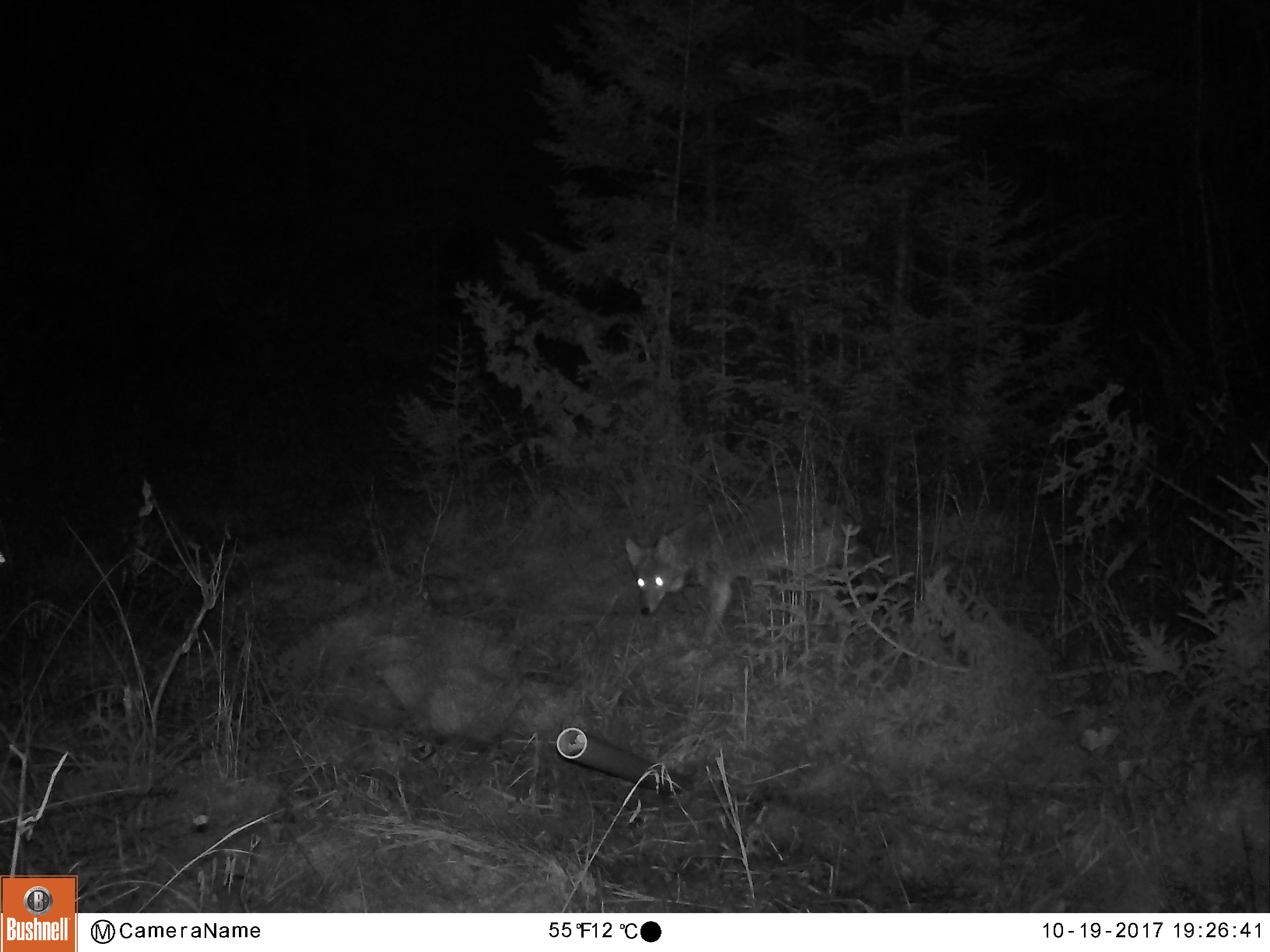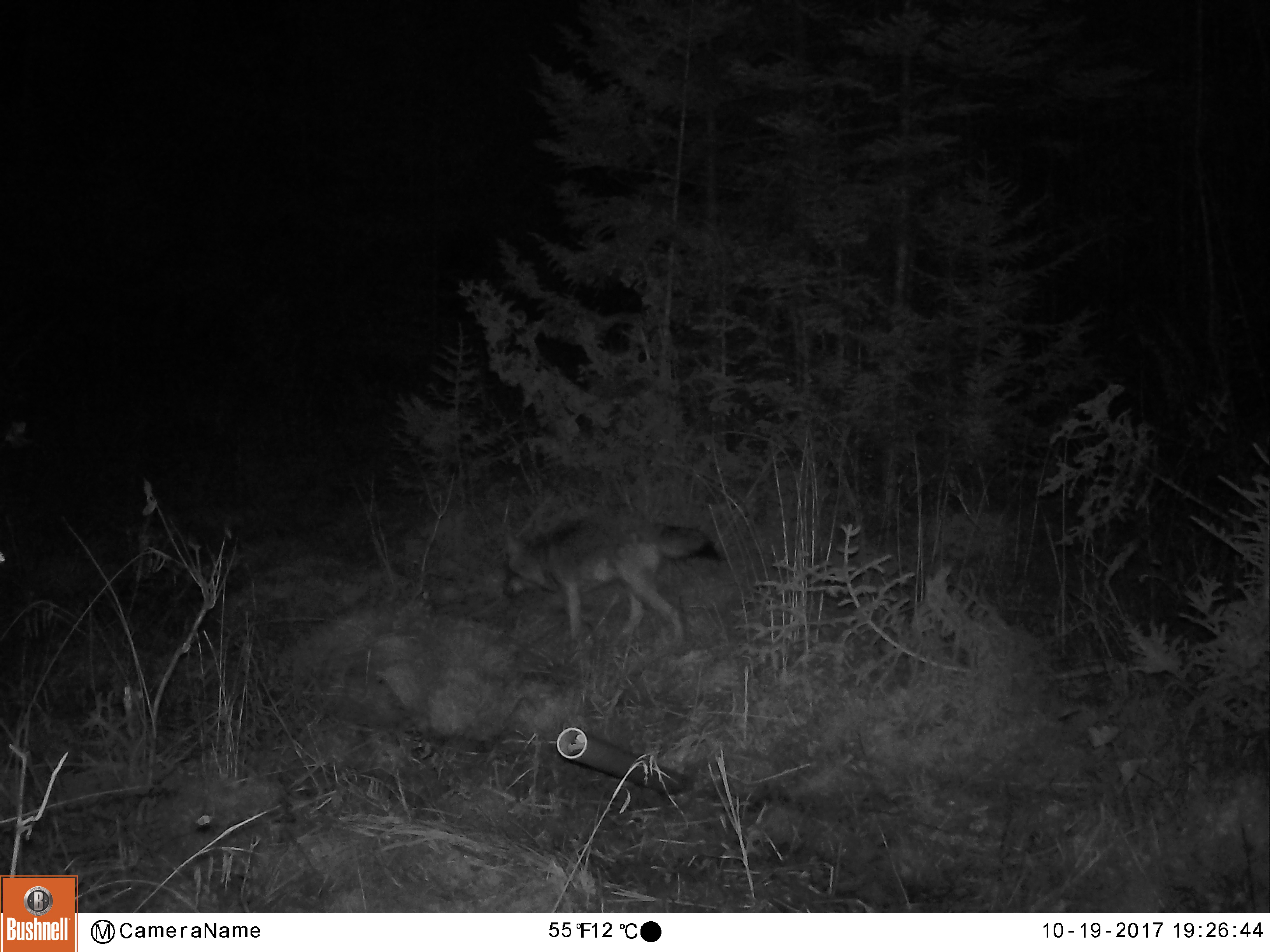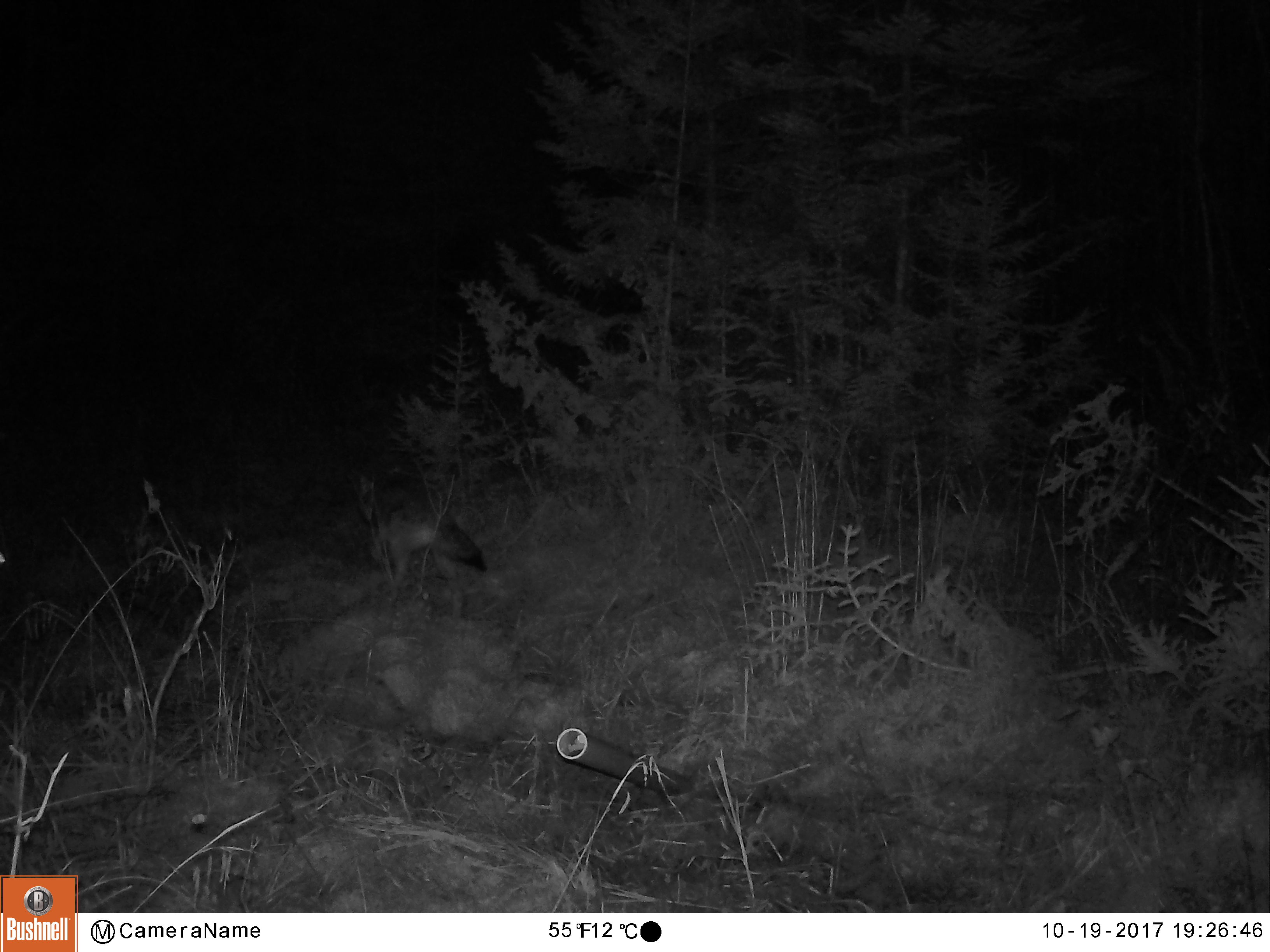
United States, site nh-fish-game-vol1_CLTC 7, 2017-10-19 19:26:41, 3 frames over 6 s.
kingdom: Animalia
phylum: Chordata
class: Mammalia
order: Carnivora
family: Canidae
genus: Canis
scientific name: Canis latrans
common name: coyote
Coyote (Canis latrans).